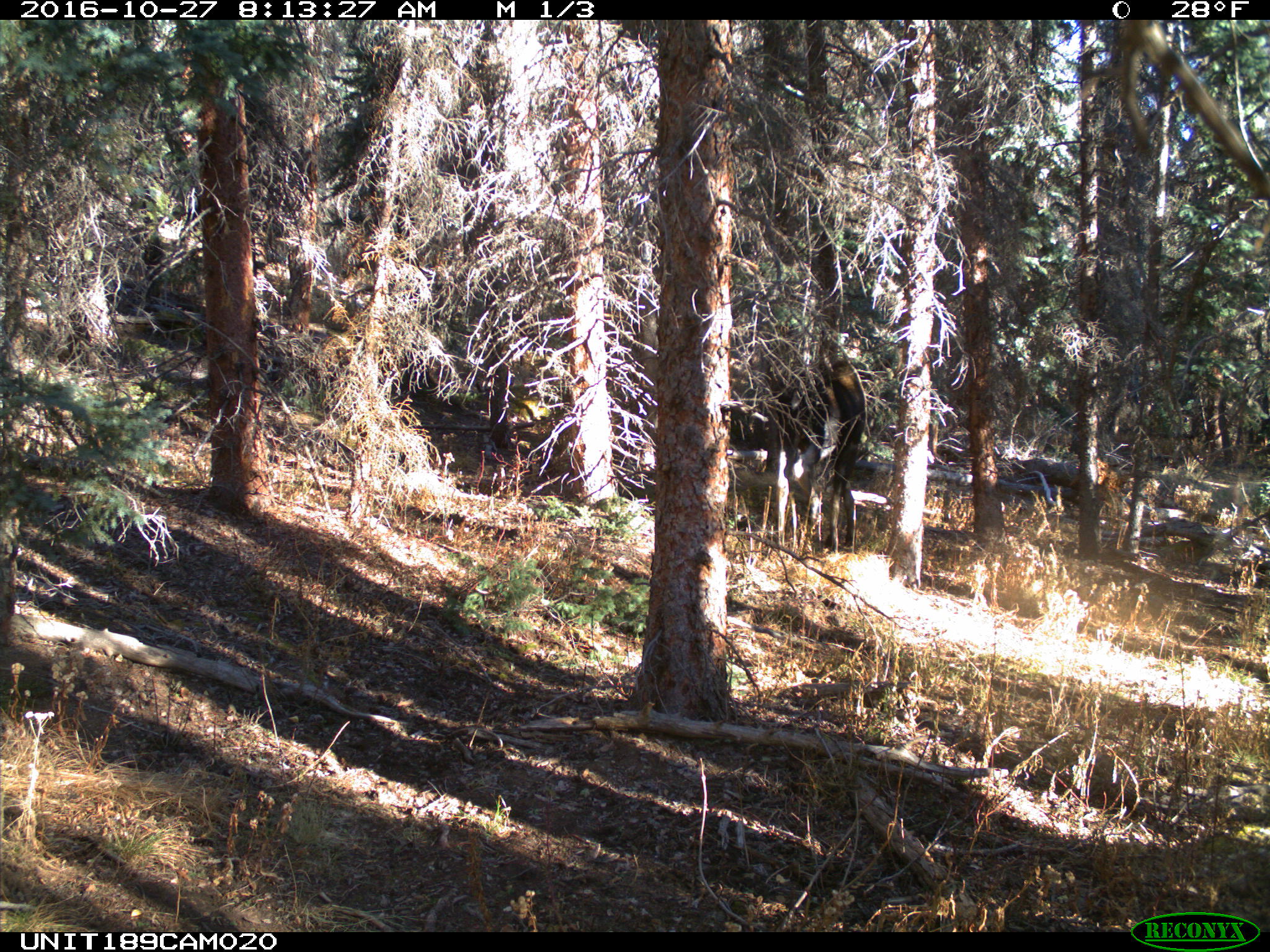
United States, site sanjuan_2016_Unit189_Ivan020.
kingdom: Animalia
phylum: Chordata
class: Mammalia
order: Artiodactyla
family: Cervidae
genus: Alces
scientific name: Alces alces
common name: moose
Alces alces (moose).